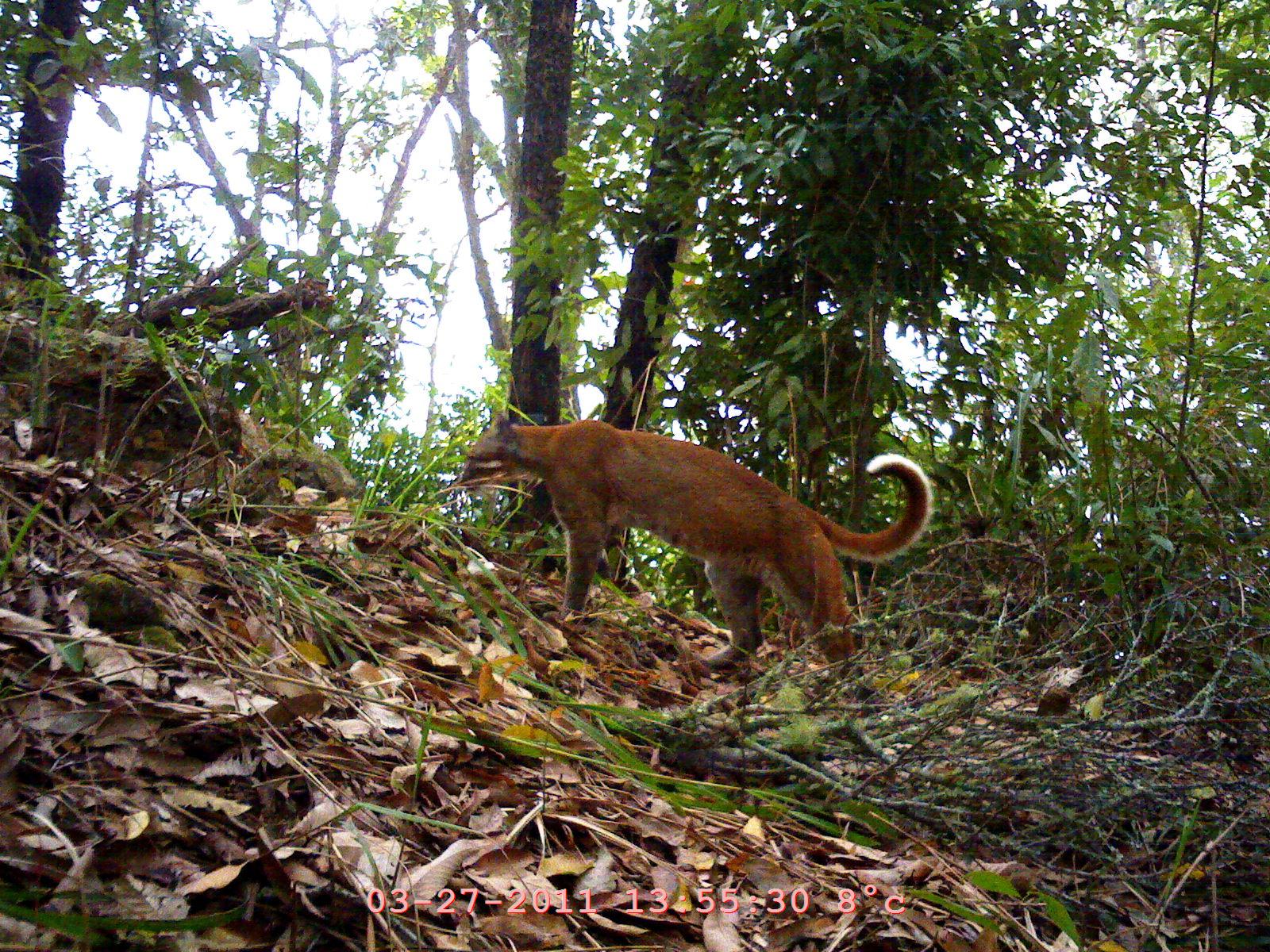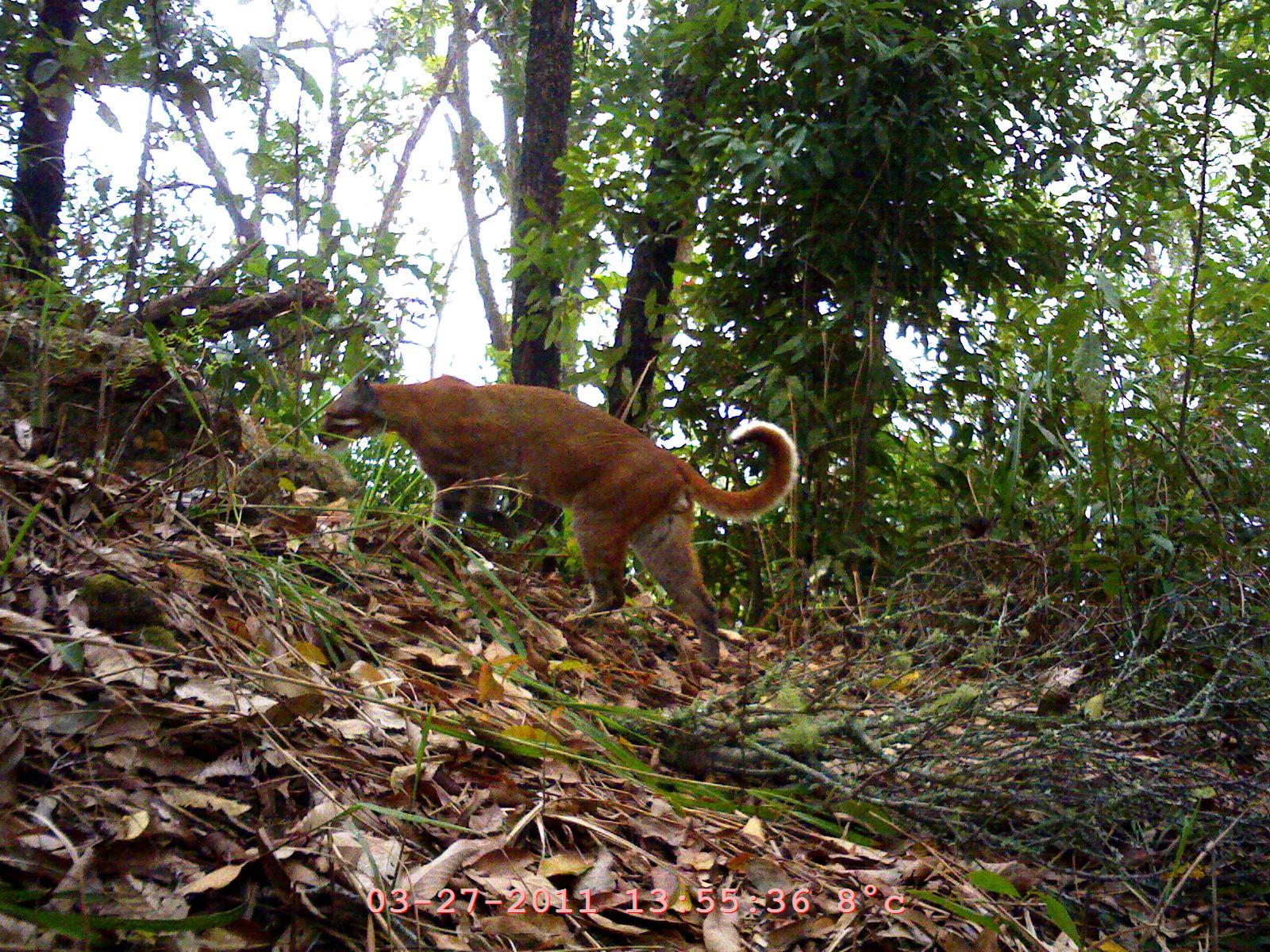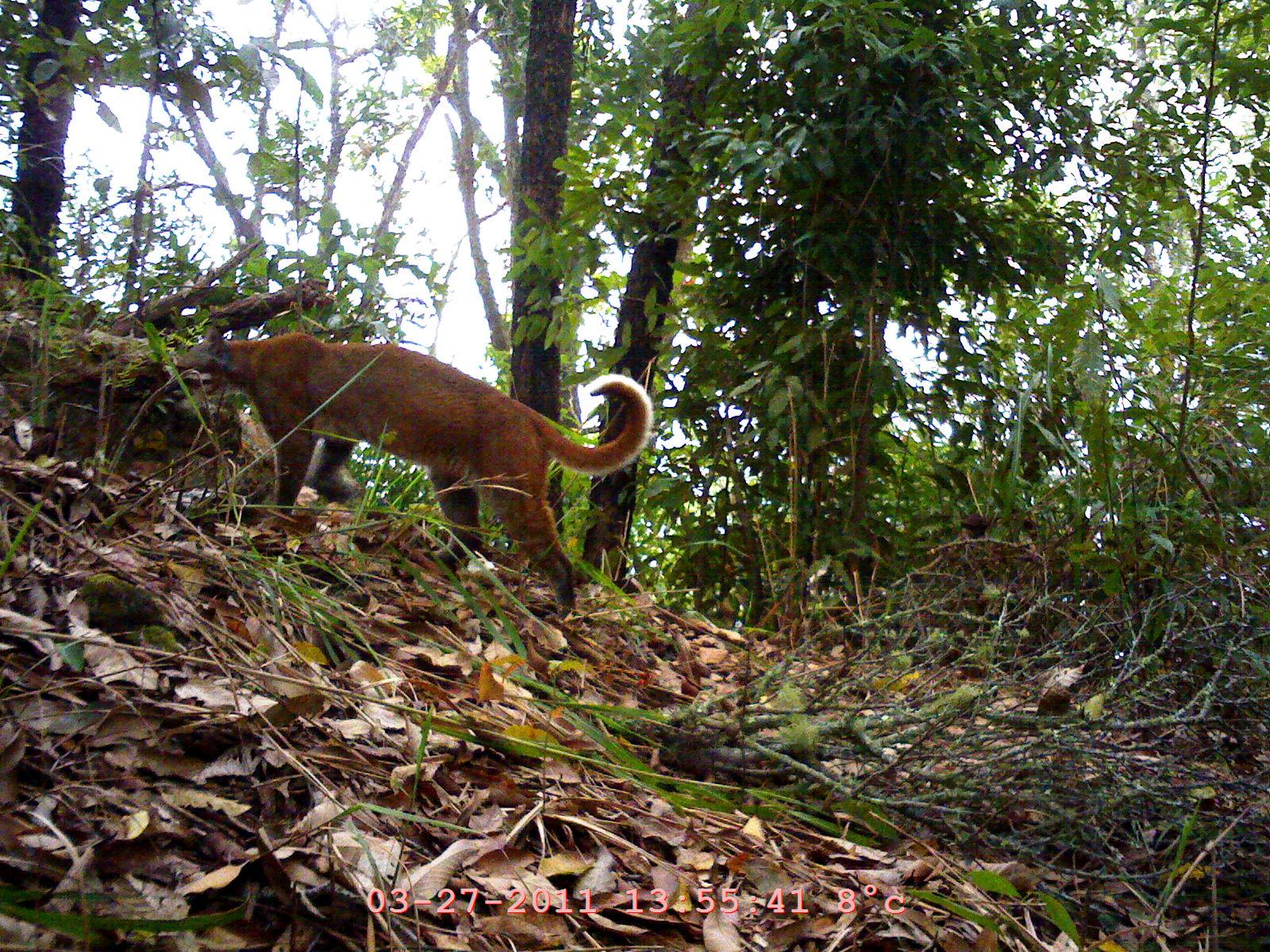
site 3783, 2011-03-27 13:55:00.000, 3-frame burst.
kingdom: Animalia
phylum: Chordata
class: Mammalia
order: Carnivora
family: Felidae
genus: Catopuma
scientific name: Catopuma temminckii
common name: asian golden cat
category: pardofelis temminckii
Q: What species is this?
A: Pardofelis temminckii (asian golden cat) (Catopuma temminckii).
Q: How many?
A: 1.